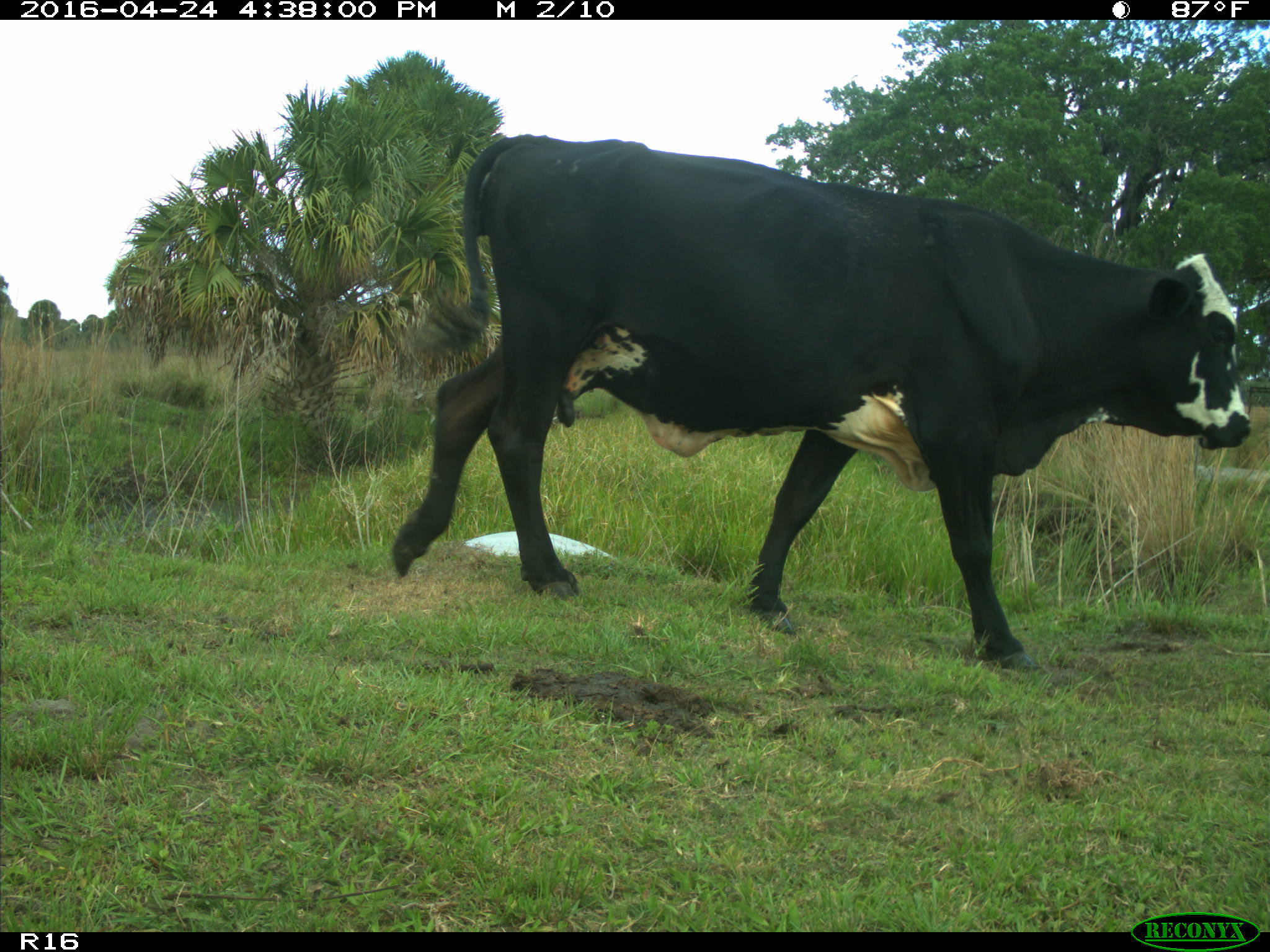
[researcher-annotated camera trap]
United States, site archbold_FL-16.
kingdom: Animalia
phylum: Chordata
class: Mammalia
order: Artiodactyla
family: Bovidae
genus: Bos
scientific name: Bos taurus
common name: domestic cow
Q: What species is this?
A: Bos taurus (domestic cow).